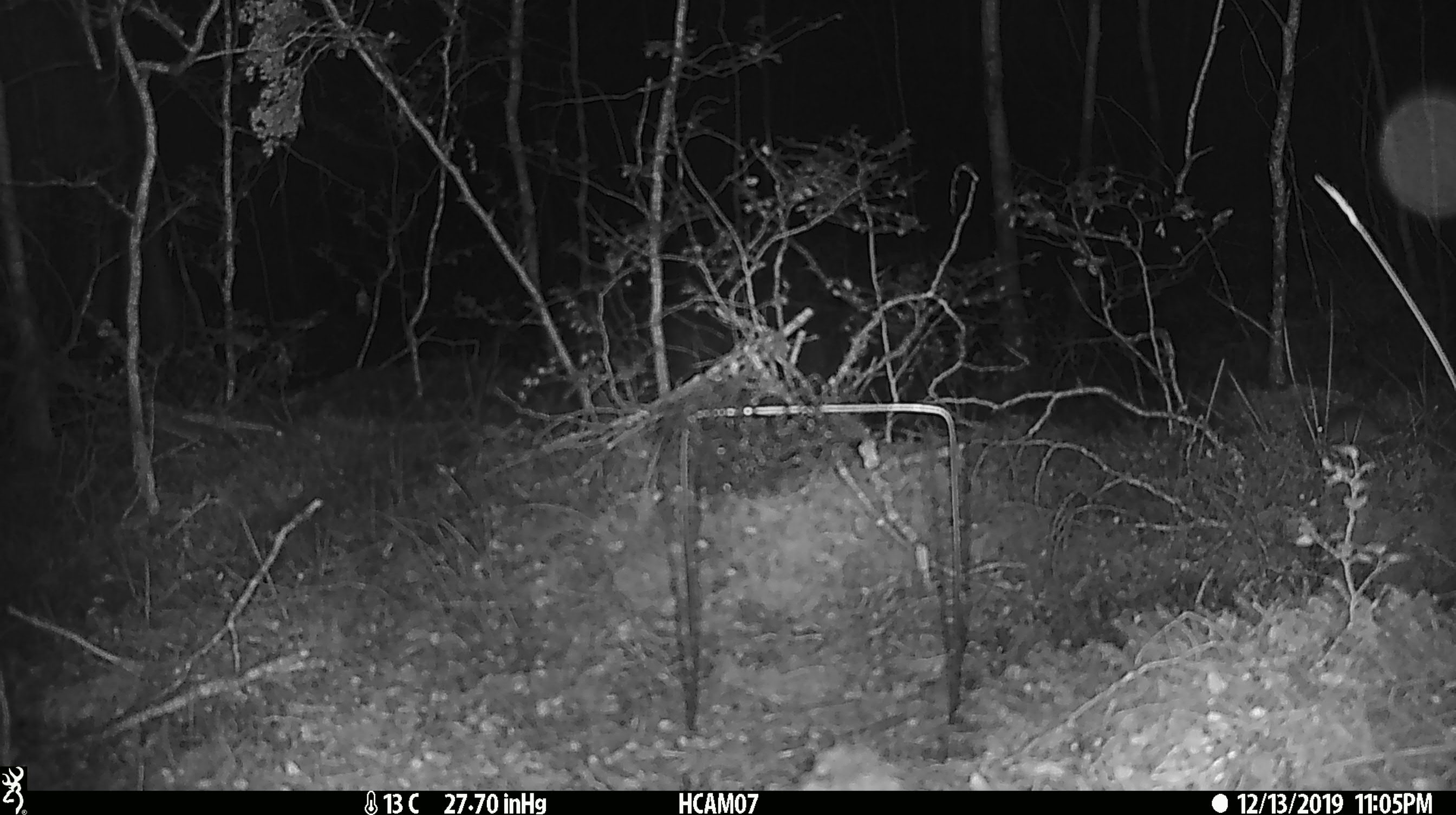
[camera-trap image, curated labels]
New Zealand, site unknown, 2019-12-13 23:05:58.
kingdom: Animalia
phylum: Chordata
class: Mammalia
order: Rodentia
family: Muridae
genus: Mus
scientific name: Mus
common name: mouse